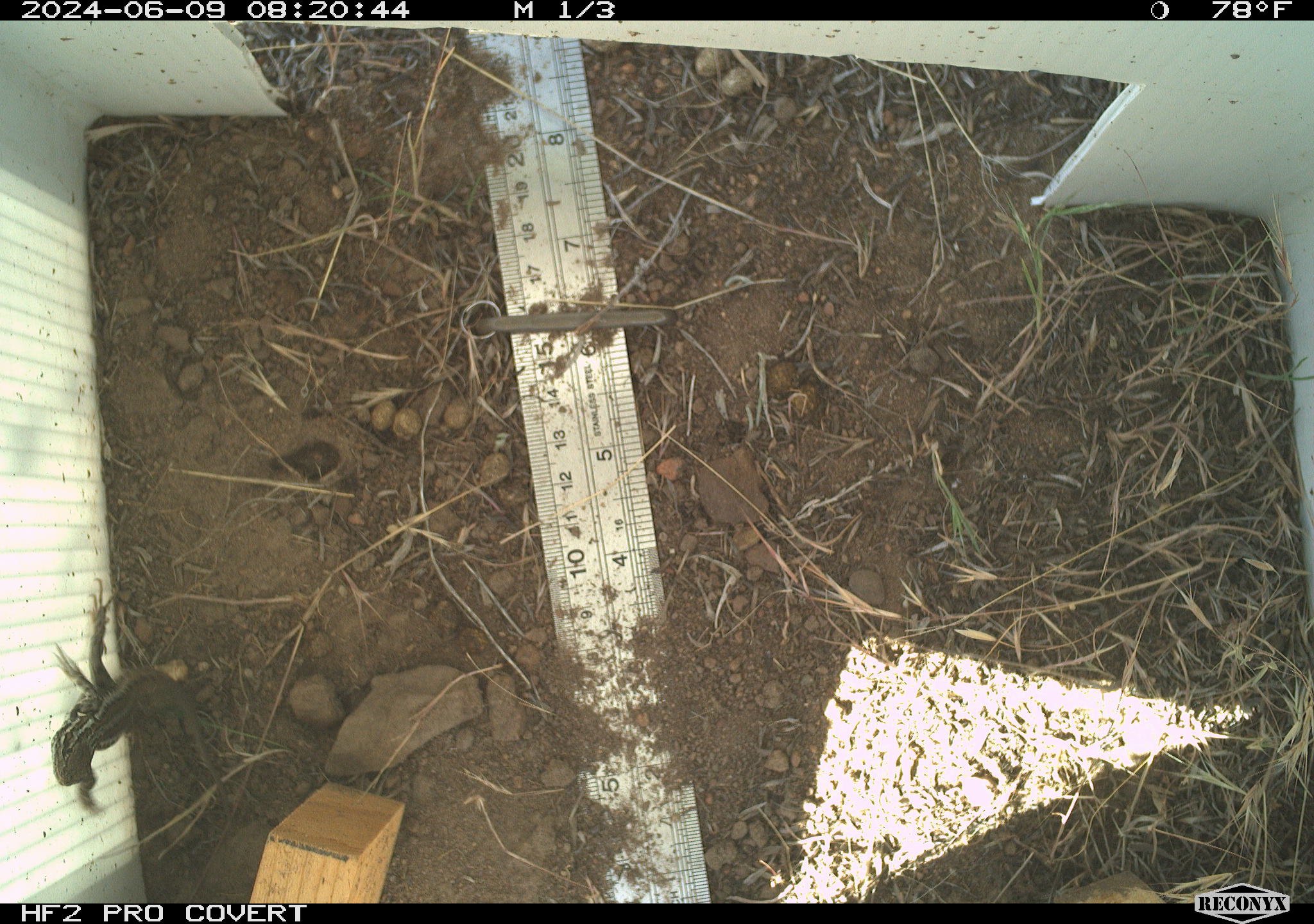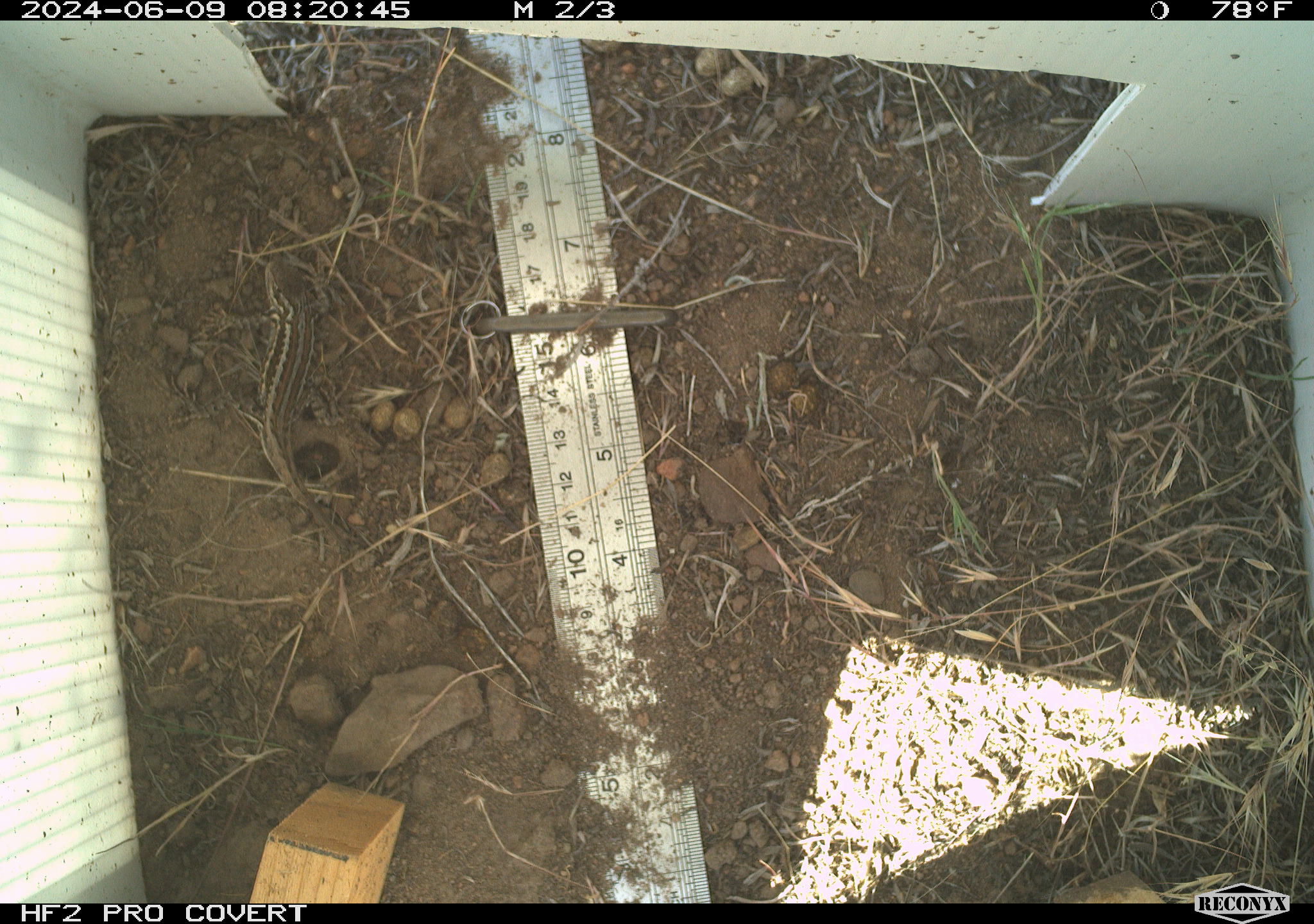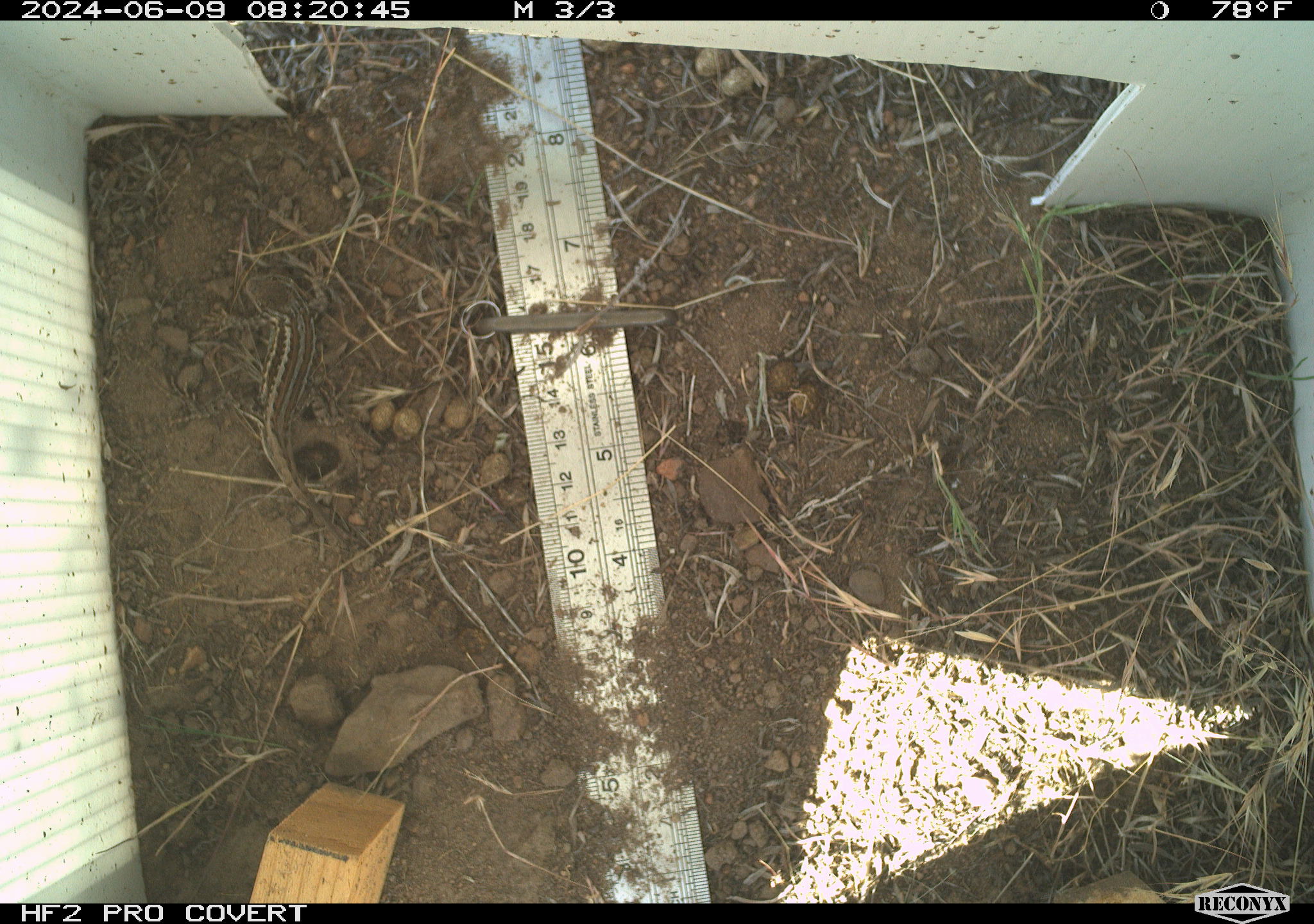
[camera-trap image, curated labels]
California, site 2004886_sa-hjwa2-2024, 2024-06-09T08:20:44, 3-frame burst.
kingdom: Animalia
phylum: Chordata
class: Reptilia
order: Squamata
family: Phrynosomatidae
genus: Sceloporus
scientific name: Sceloporus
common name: spiny lizards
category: sceloporus species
Sceloporus species (spiny lizards) (Sceloporus).